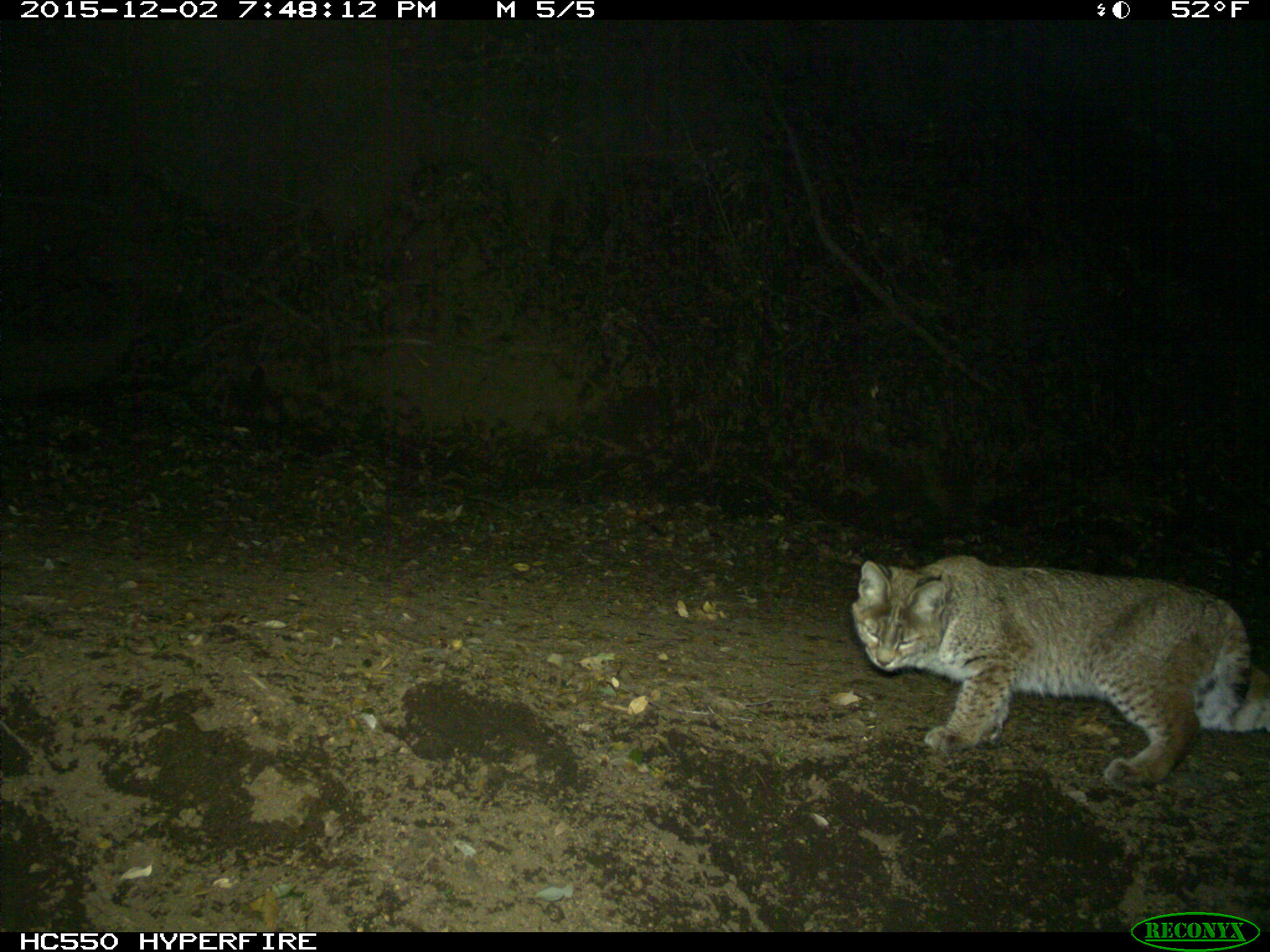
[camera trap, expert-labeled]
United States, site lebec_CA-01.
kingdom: Animalia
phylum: Chordata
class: Mammalia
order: Carnivora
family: Felidae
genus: Lynx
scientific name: Lynx rufus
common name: bobcat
Lynx rufus (bobcat).